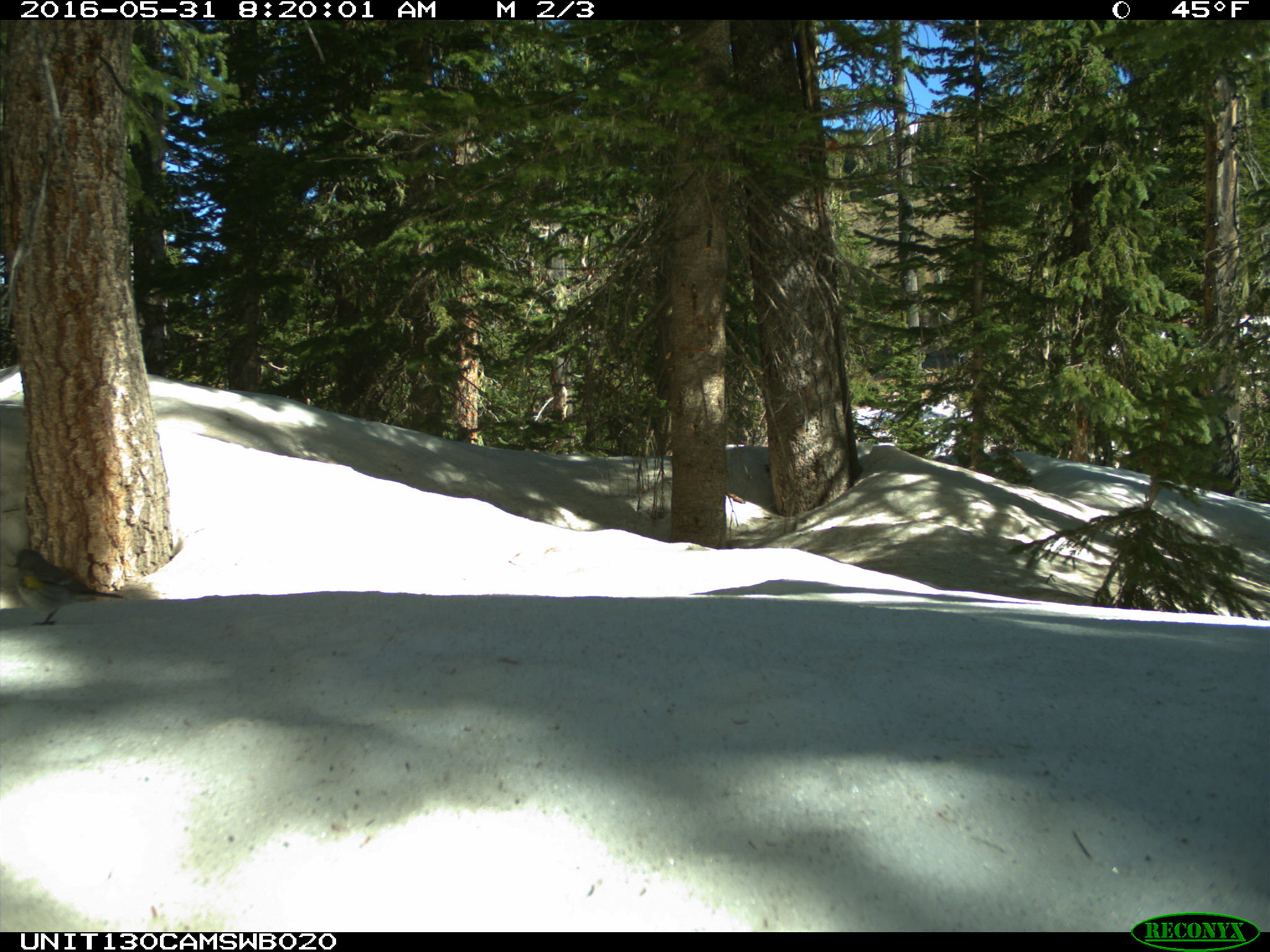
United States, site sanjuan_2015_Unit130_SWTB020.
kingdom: Animalia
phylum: Chordata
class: Aves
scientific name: Aves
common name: birds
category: unidentified bird